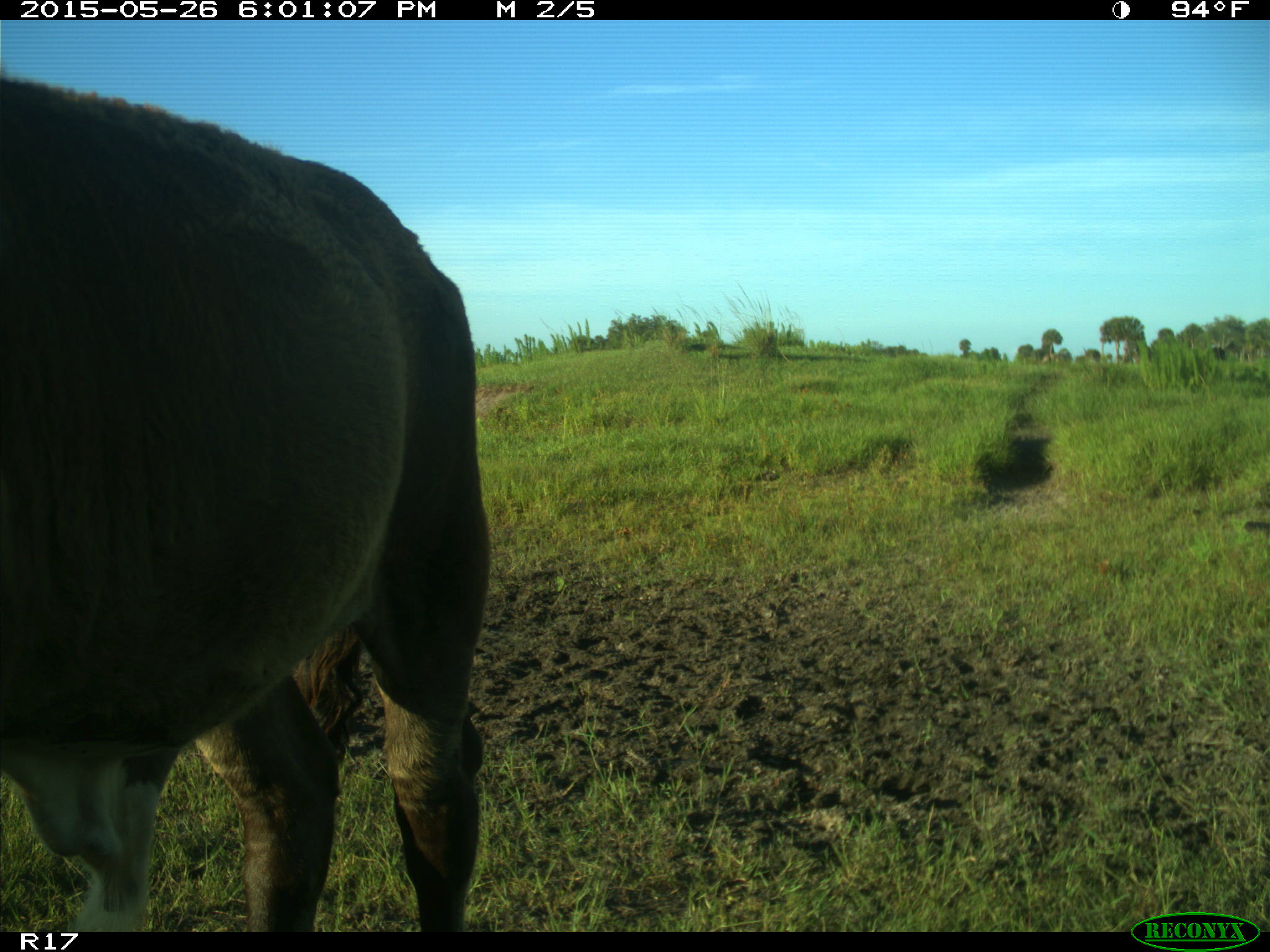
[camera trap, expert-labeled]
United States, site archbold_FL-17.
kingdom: Animalia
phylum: Chordata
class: Mammalia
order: Artiodactyla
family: Bovidae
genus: Bos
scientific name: Bos taurus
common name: domestic cow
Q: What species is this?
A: Bos taurus (domestic cow).